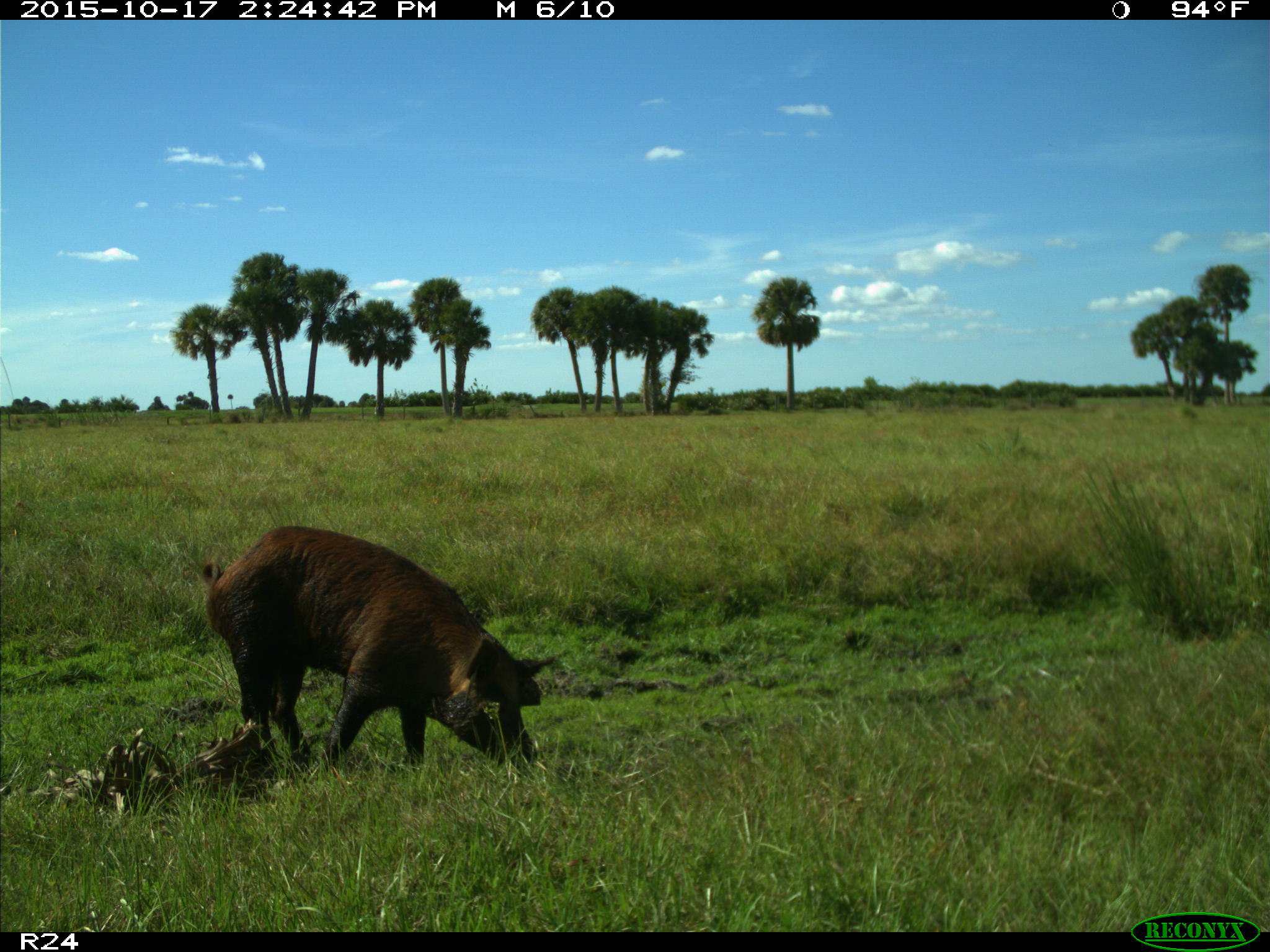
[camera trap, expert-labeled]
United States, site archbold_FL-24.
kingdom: Animalia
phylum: Chordata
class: Mammalia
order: Artiodactyla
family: Suidae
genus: Sus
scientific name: Sus scrofa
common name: wild boar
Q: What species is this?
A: Sus scrofa (wild boar).